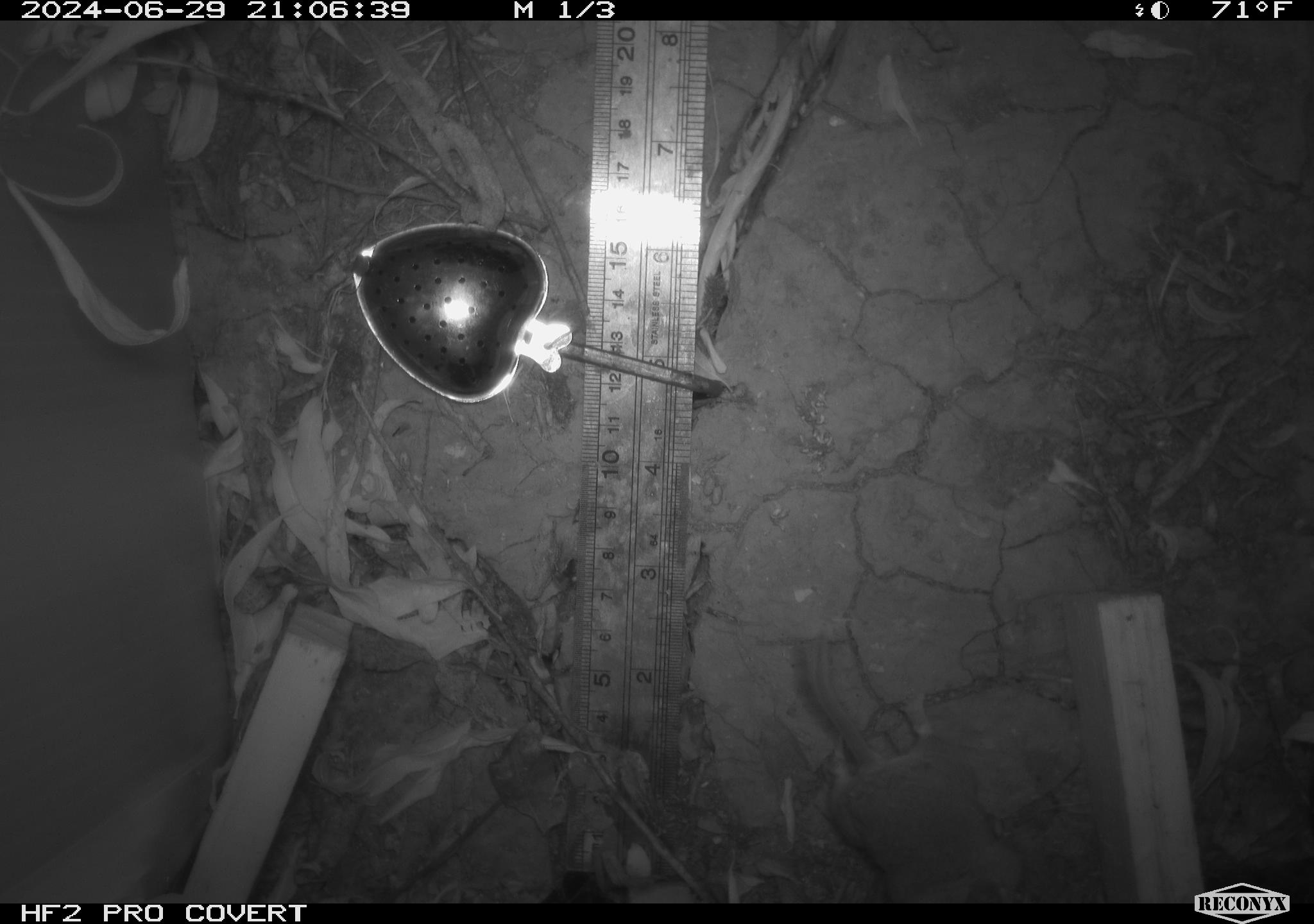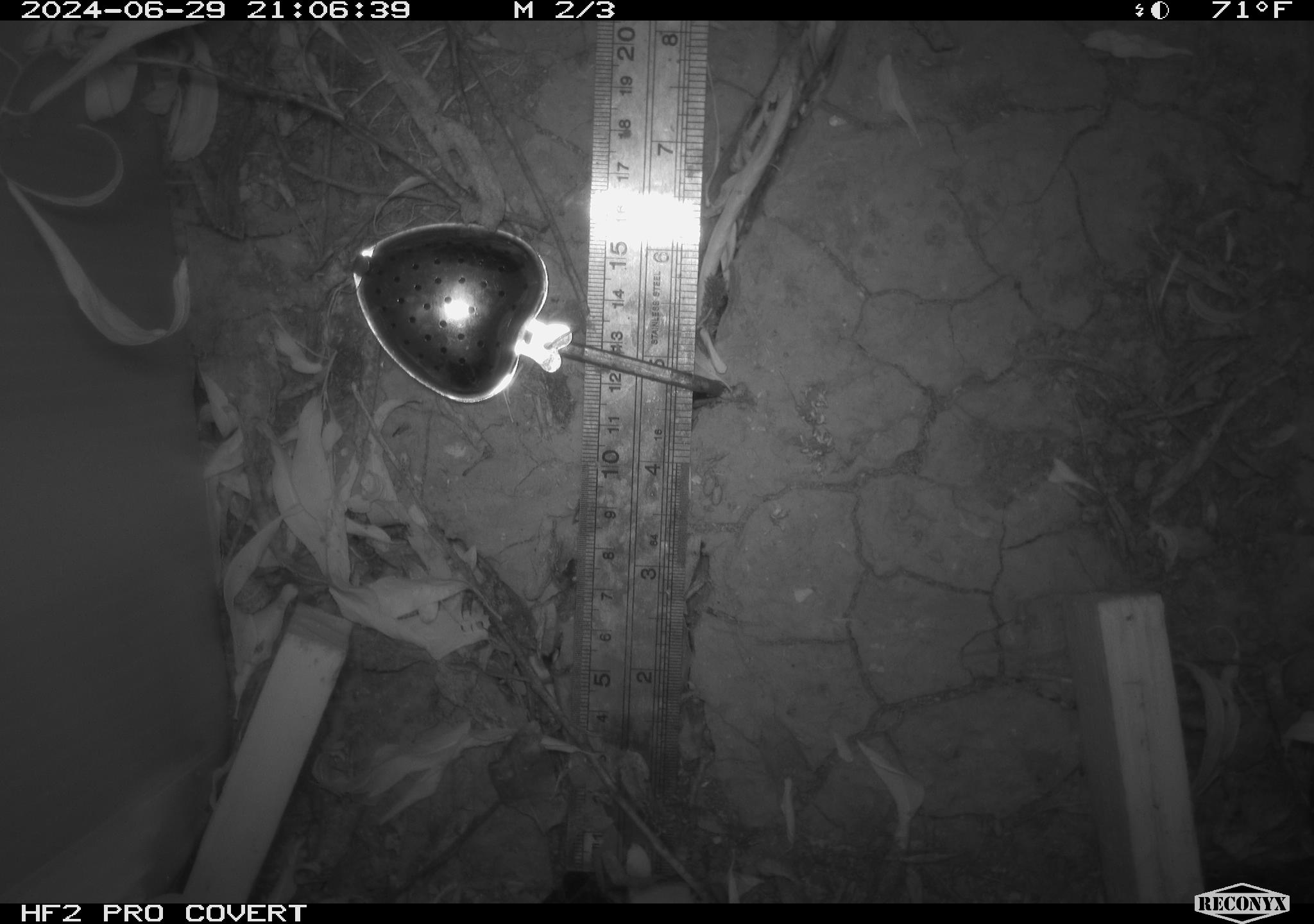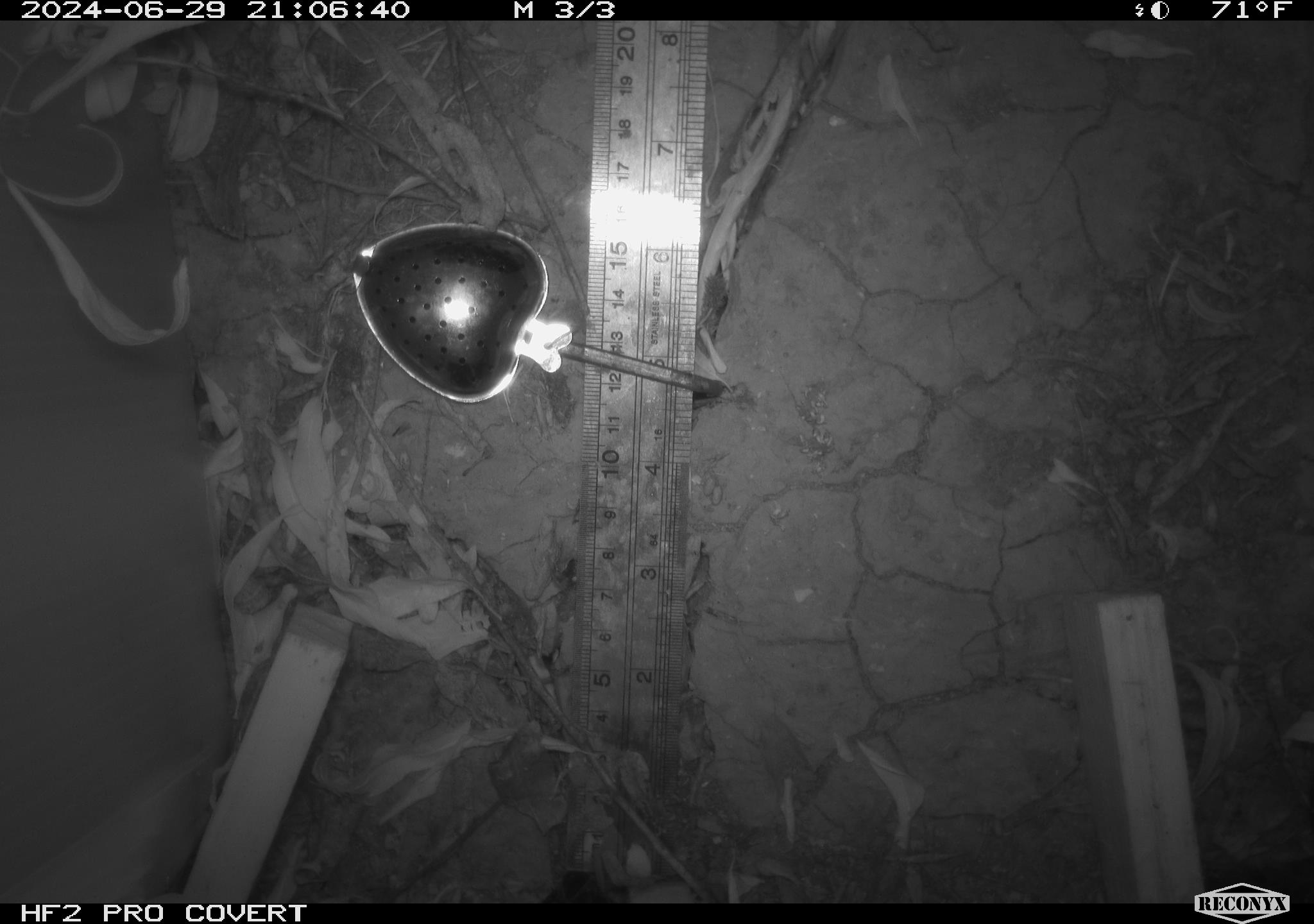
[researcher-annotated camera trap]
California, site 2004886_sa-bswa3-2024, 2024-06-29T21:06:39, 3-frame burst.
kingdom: Animalia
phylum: Chordata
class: Mammalia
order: Rodentia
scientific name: Rodentia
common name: mouse species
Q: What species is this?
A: Mouse species (Rodentia).